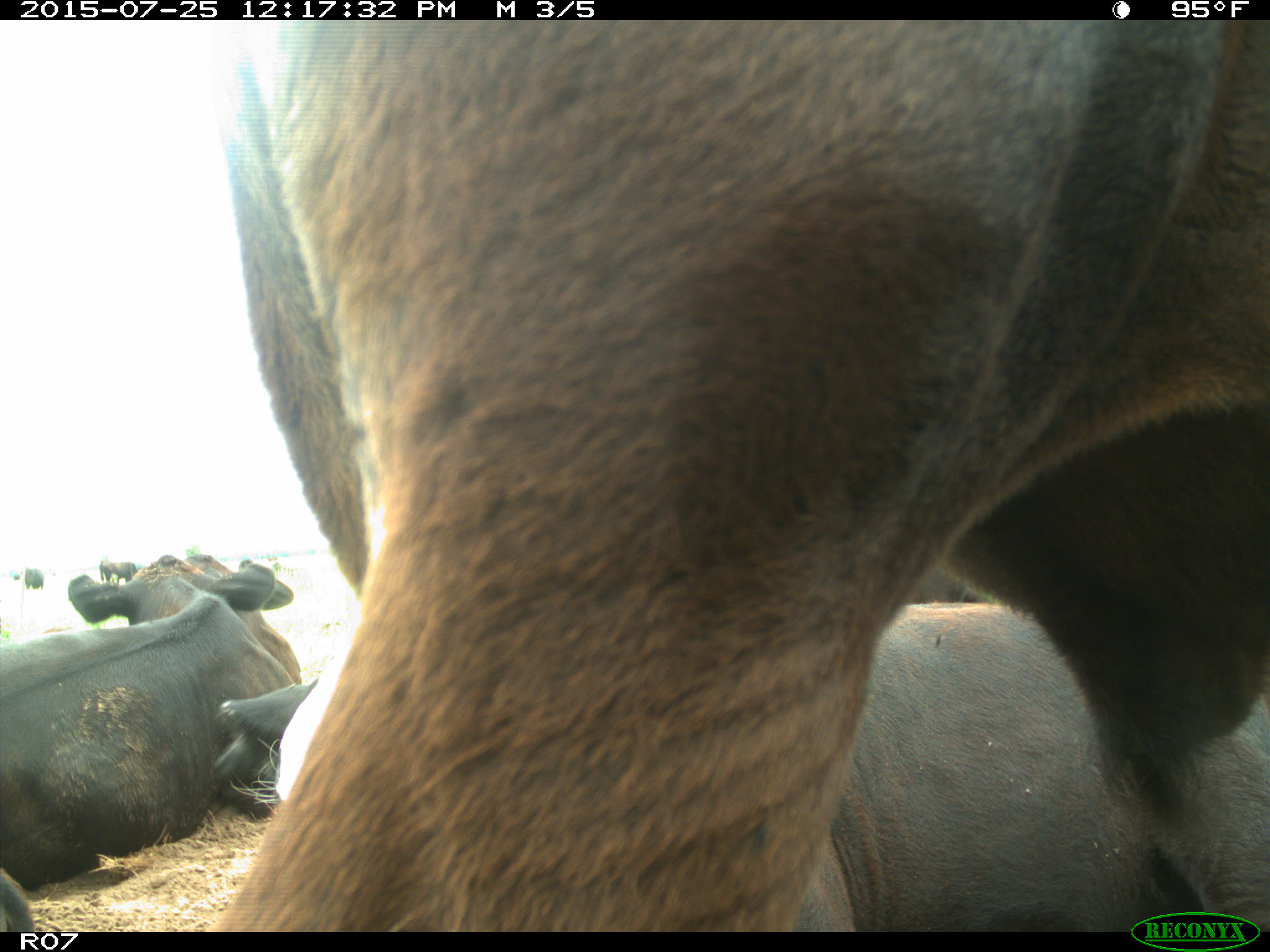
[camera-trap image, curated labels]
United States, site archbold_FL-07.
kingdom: Animalia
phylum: Chordata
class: Mammalia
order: Artiodactyla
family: Bovidae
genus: Bos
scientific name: Bos taurus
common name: domestic cow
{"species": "Bos taurus (domestic cow)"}